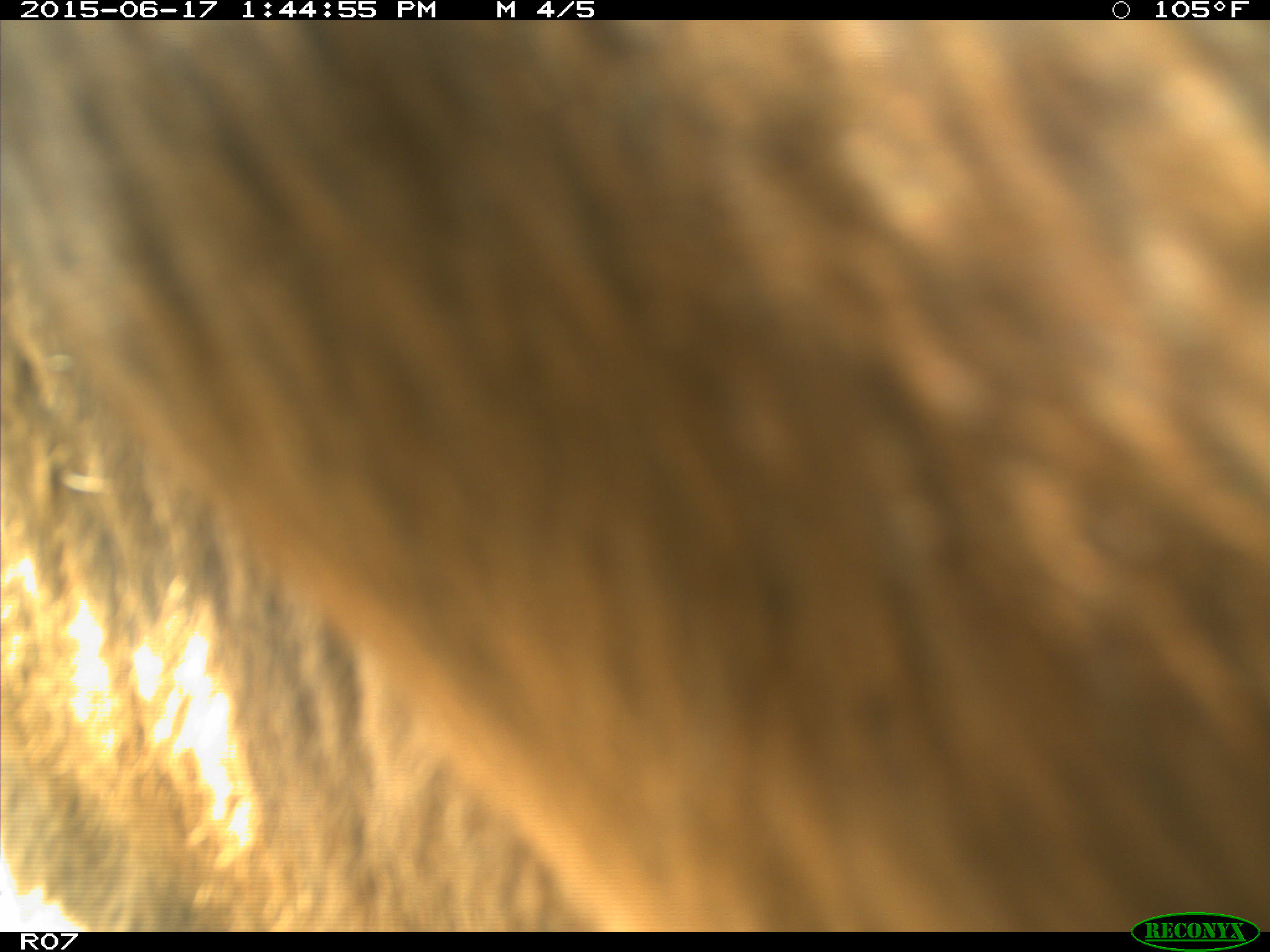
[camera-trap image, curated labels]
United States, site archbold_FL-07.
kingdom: Animalia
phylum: Chordata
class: Mammalia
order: Artiodactyla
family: Bovidae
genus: Bos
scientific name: Bos taurus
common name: domestic cow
Bos taurus (domestic cow).